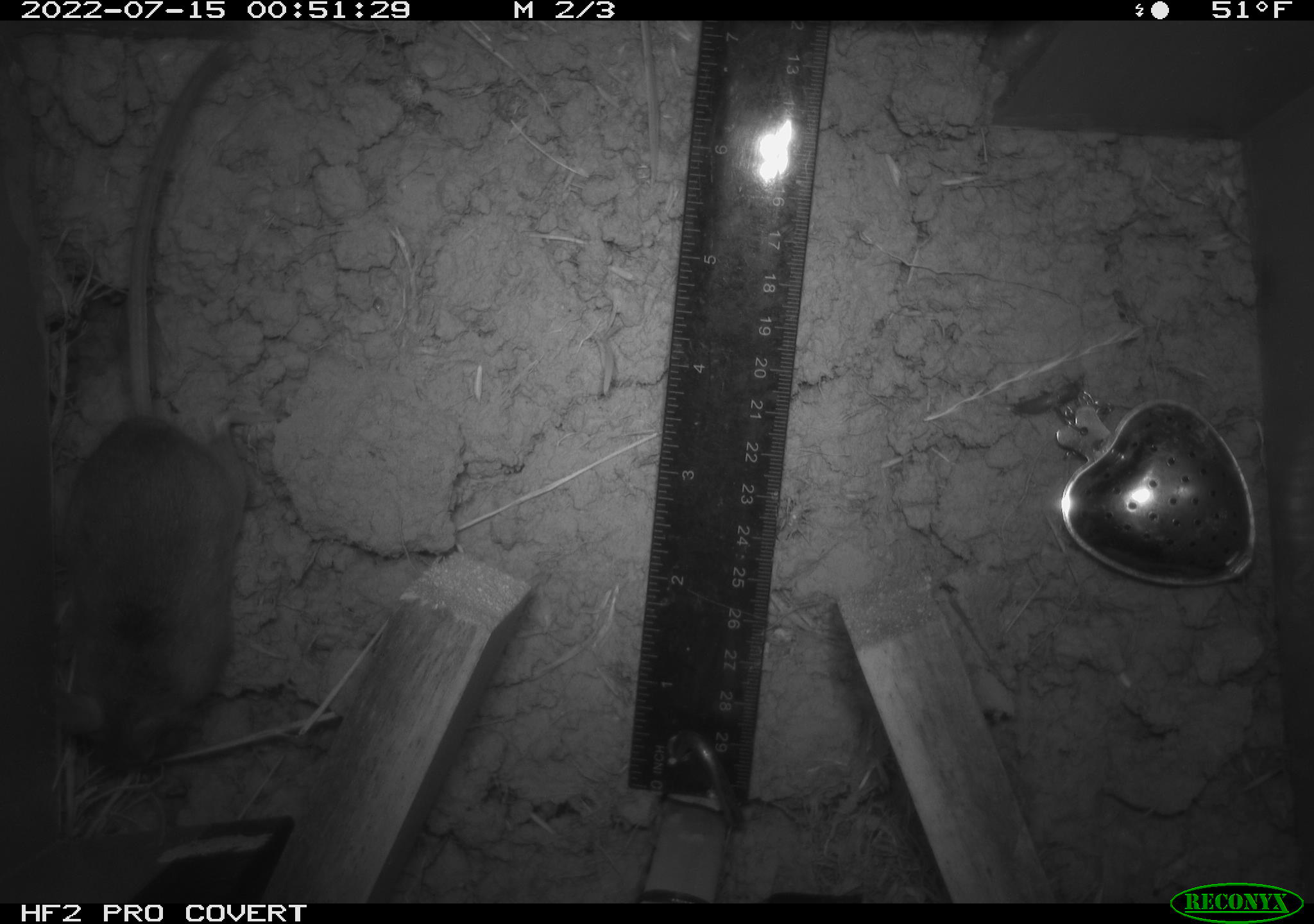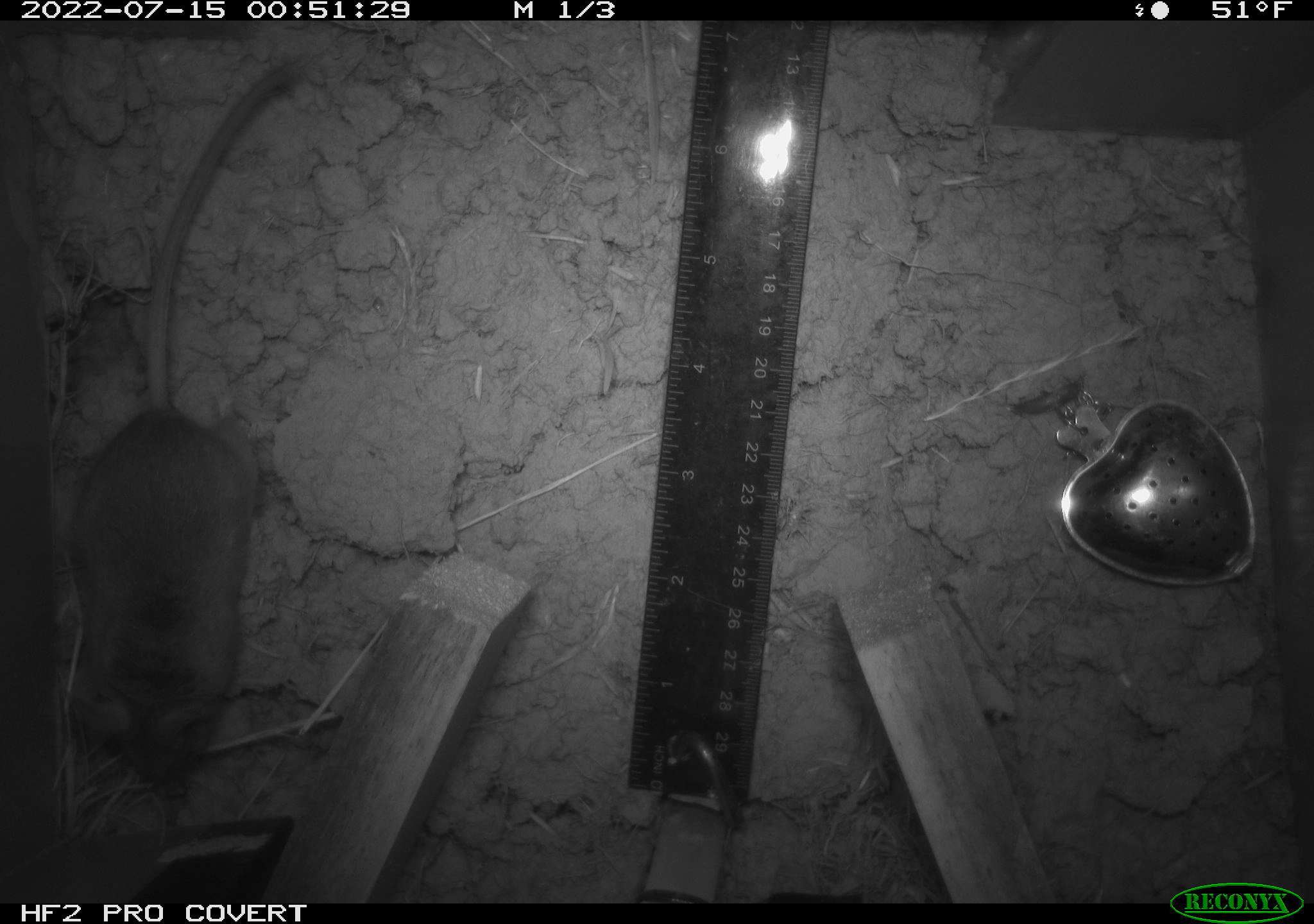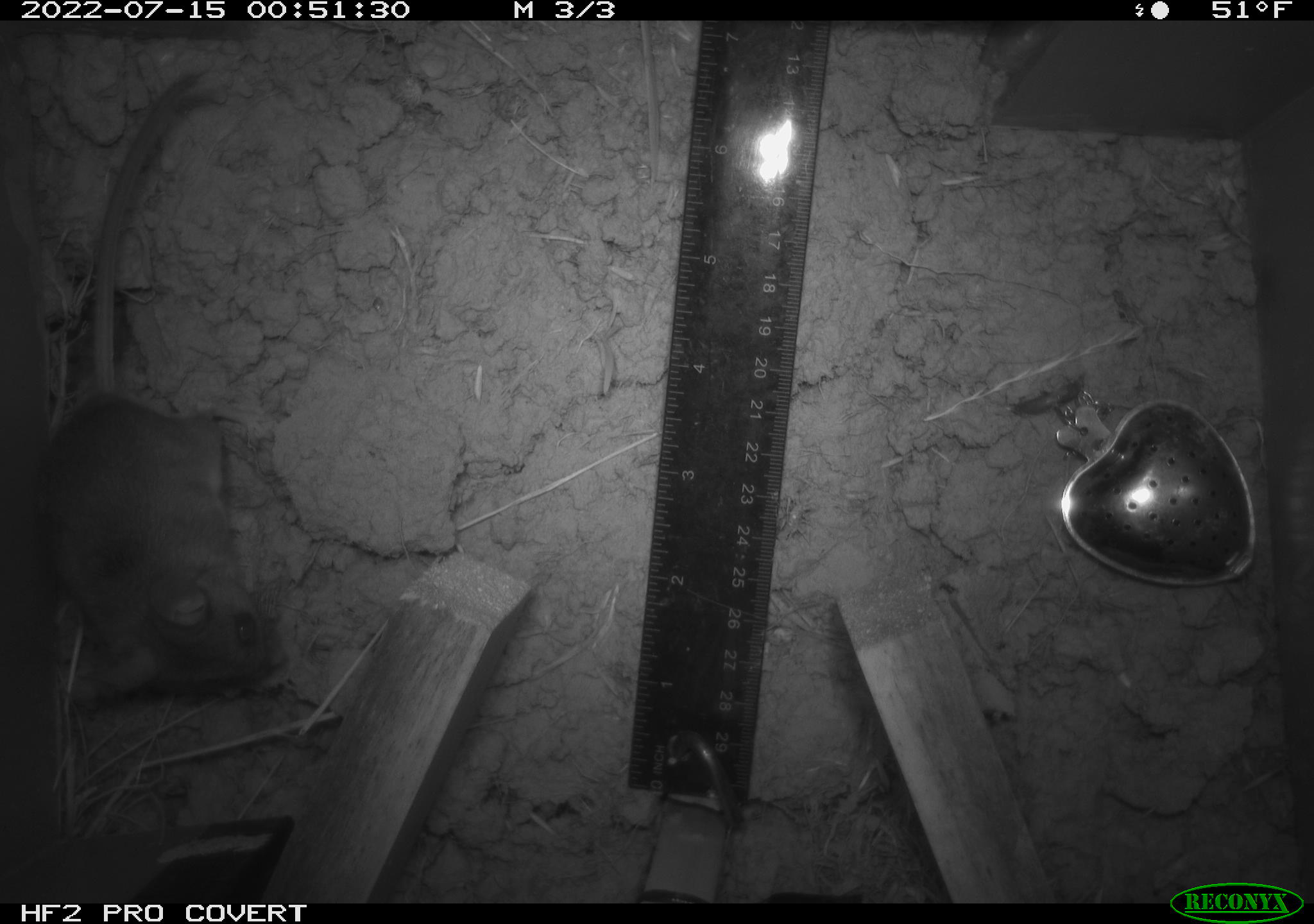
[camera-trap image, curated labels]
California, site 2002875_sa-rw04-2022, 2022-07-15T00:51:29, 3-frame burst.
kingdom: Animalia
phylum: Chordata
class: Mammalia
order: Rodentia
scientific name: Rodentia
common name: mouse species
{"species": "mouse species (Rodentia)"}